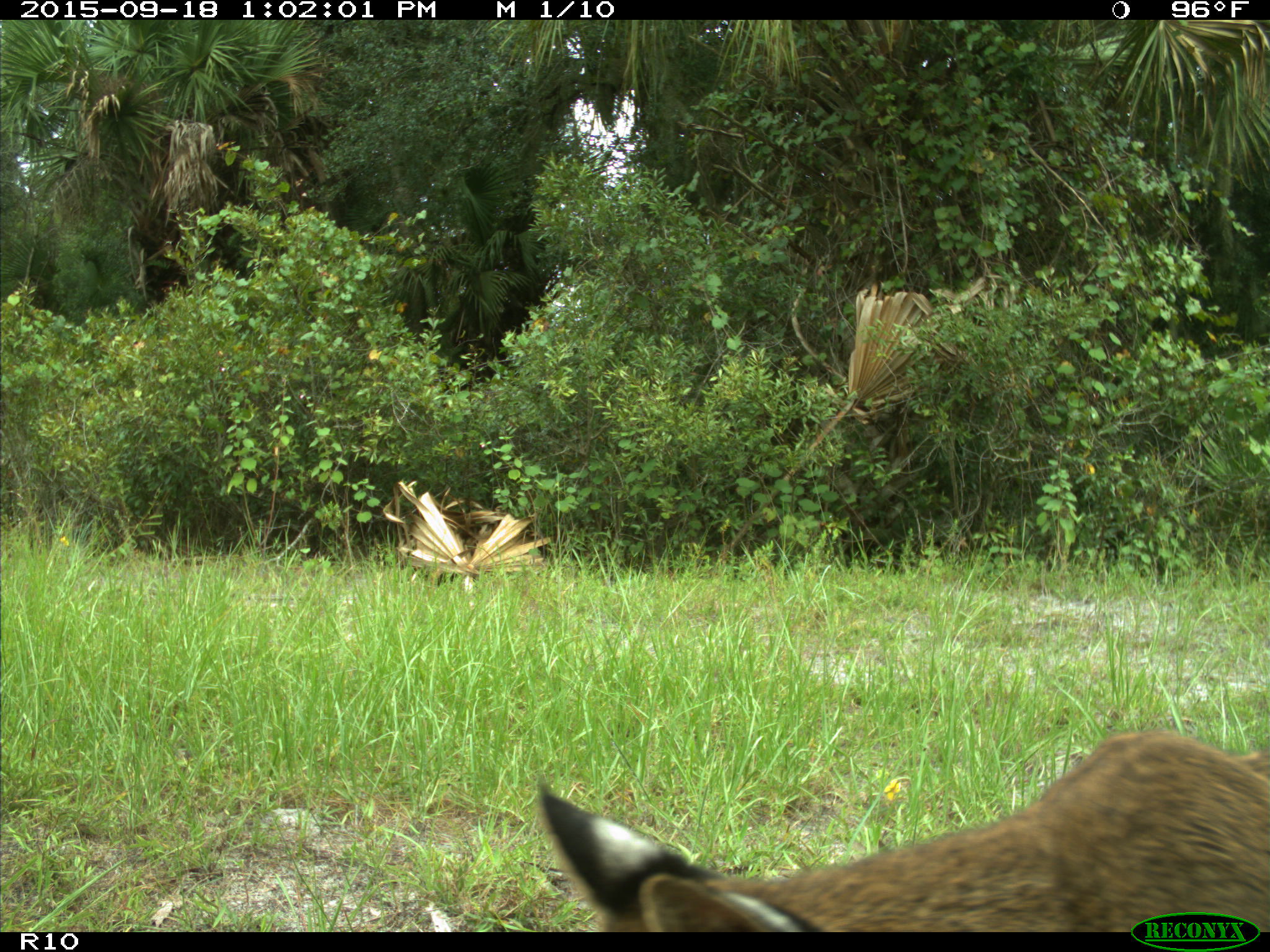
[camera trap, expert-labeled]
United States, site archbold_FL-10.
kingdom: Animalia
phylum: Chordata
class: Mammalia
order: Carnivora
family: Felidae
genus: Lynx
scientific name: Lynx rufus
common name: bobcat